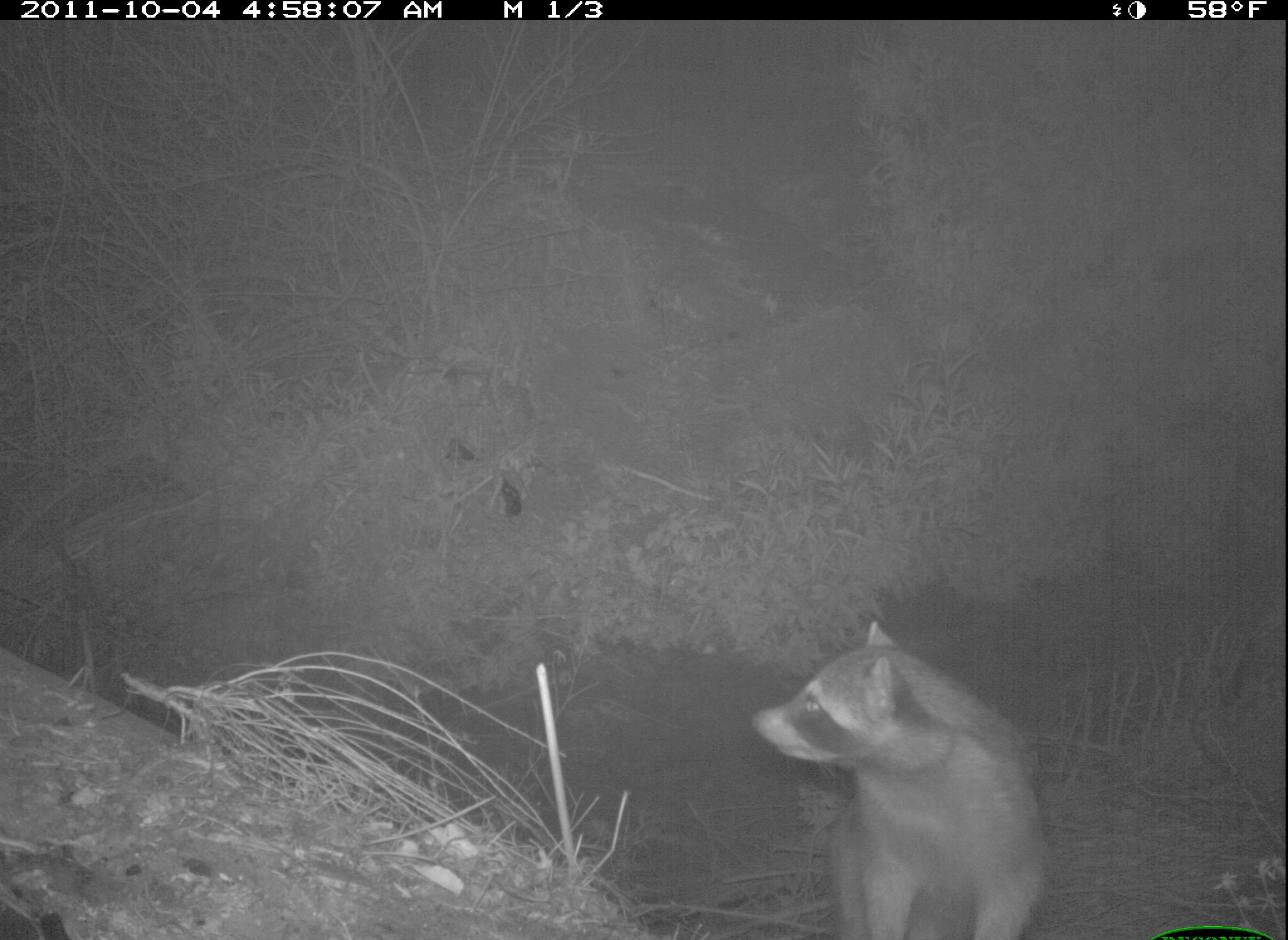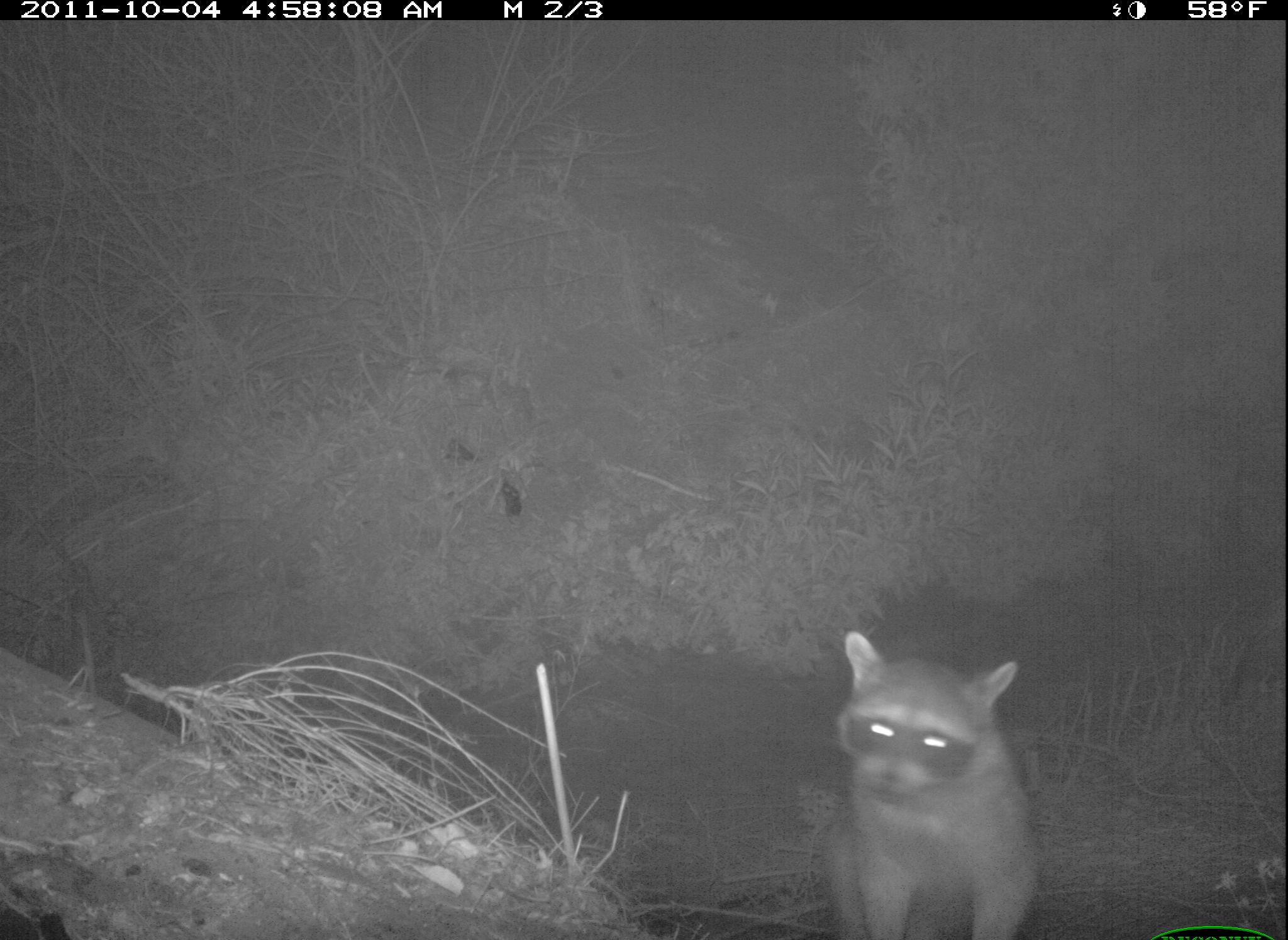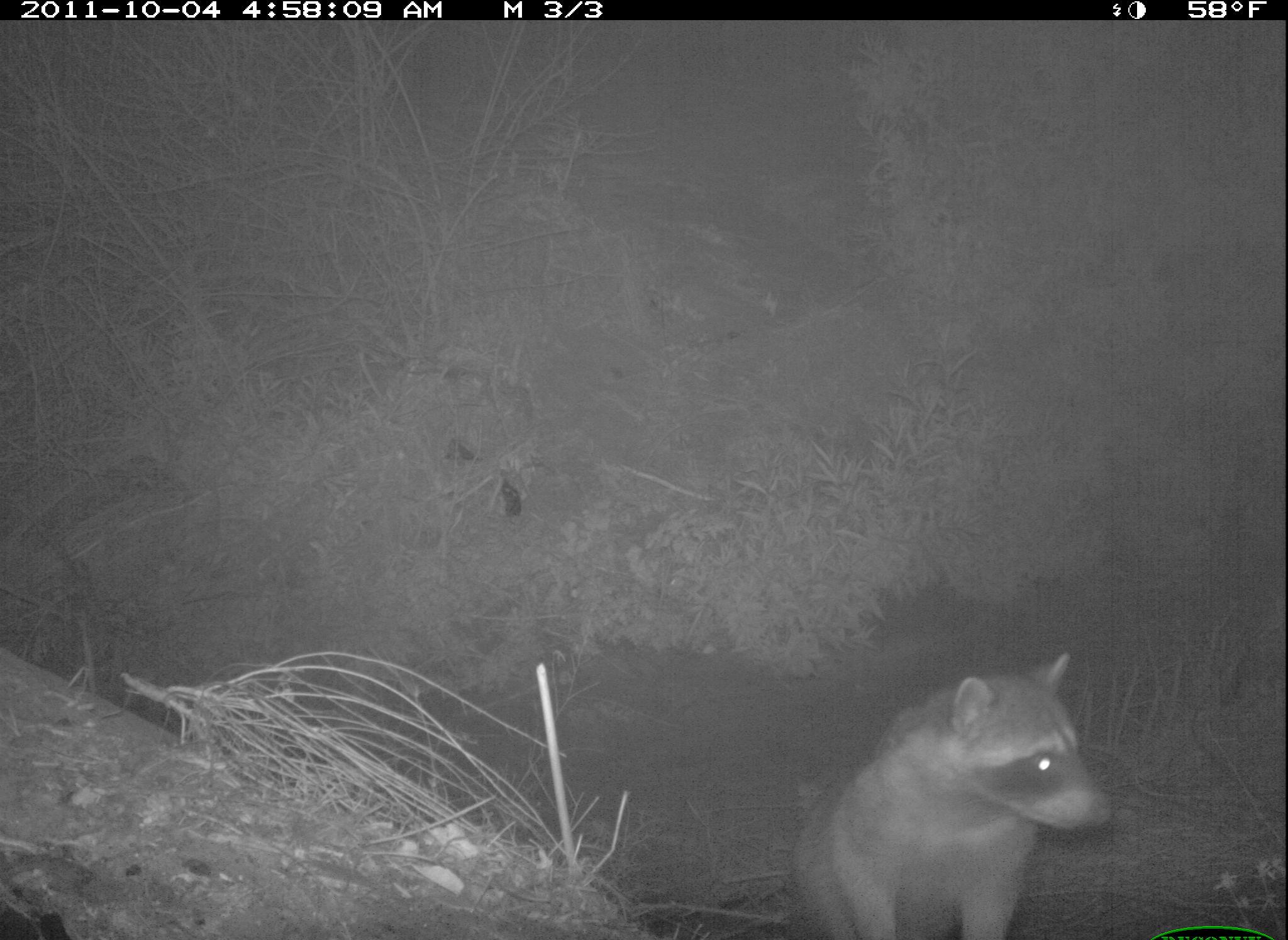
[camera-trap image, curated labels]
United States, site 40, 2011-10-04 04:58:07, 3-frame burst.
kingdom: Animalia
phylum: Chordata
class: Mammalia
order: Carnivora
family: Procyonidae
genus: Procyon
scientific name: Procyon lotor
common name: raccoon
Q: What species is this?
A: Raccoon (Procyon lotor).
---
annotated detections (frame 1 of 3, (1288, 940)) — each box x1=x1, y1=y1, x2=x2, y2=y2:
raccoon: x1=733, y1=612, x2=1067, y2=940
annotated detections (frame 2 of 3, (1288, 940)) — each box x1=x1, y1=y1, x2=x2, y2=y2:
raccoon: x1=795, y1=586, x2=1080, y2=937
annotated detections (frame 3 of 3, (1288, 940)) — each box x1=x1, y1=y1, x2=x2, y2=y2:
raccoon: x1=753, y1=615, x2=1125, y2=929